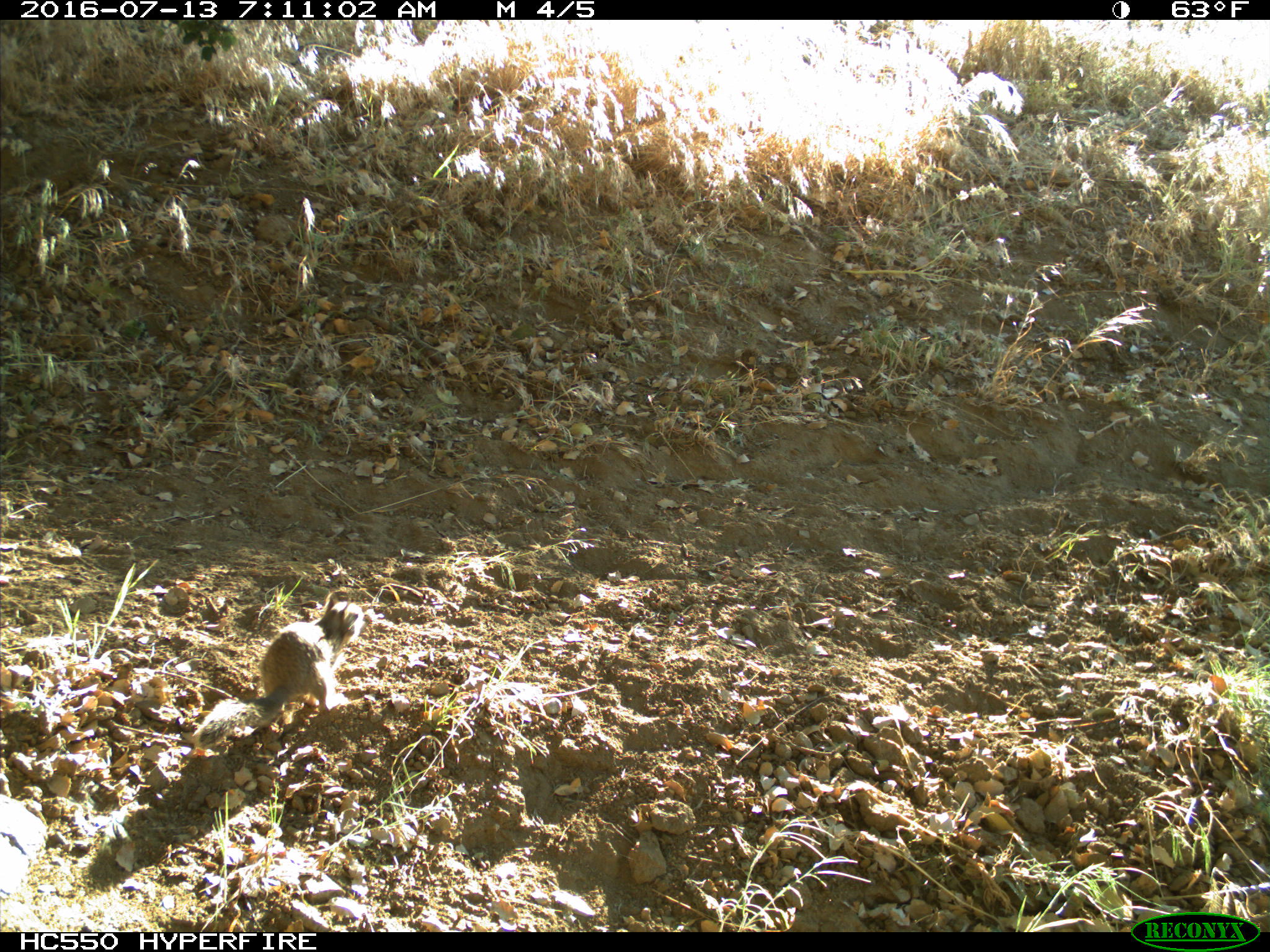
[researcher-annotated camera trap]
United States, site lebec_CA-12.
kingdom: Animalia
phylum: Chordata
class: Mammalia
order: Rodentia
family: Sciuridae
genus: Otospermophilus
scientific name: Otospermophilus beecheyi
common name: california ground squirrel